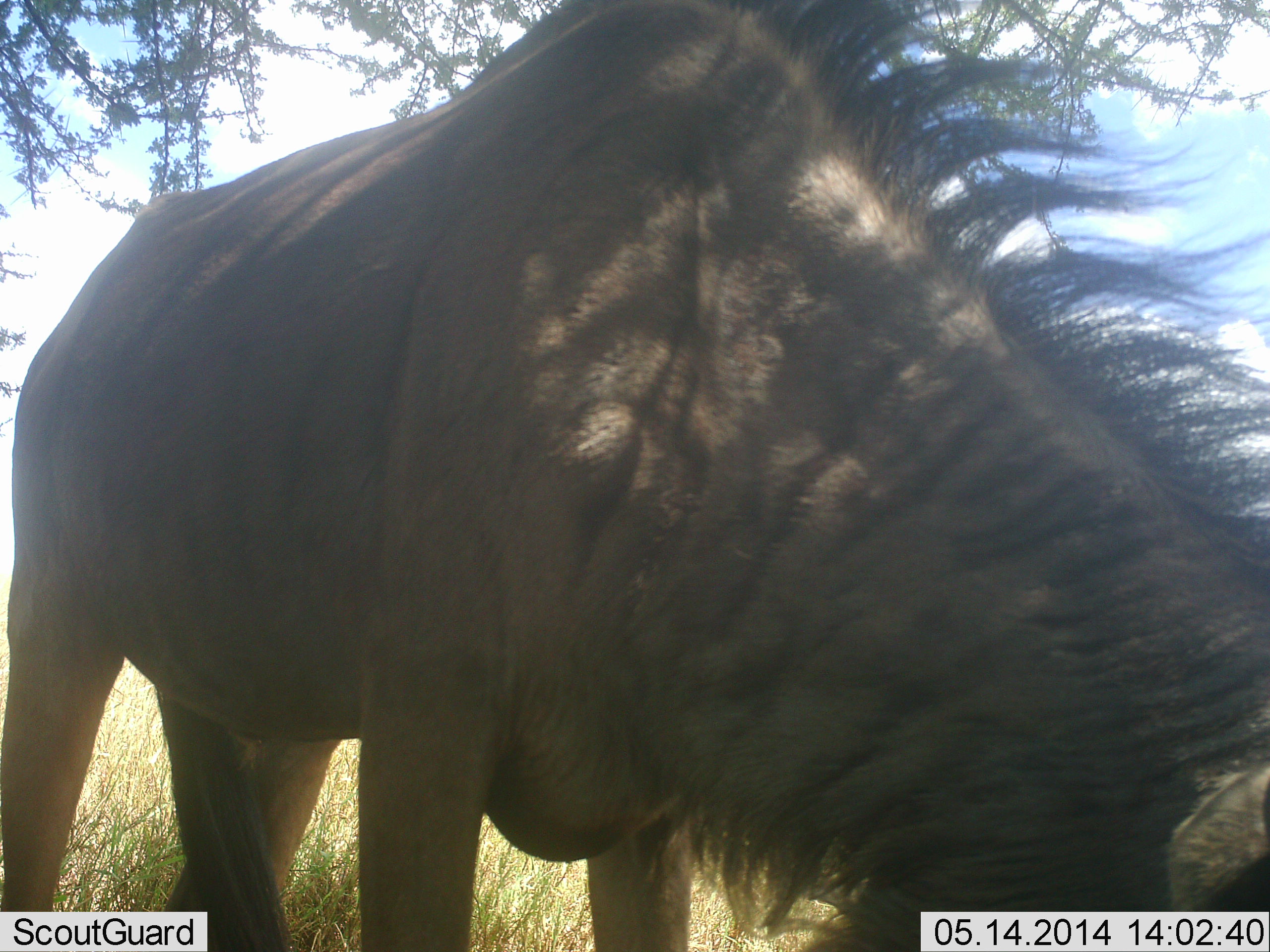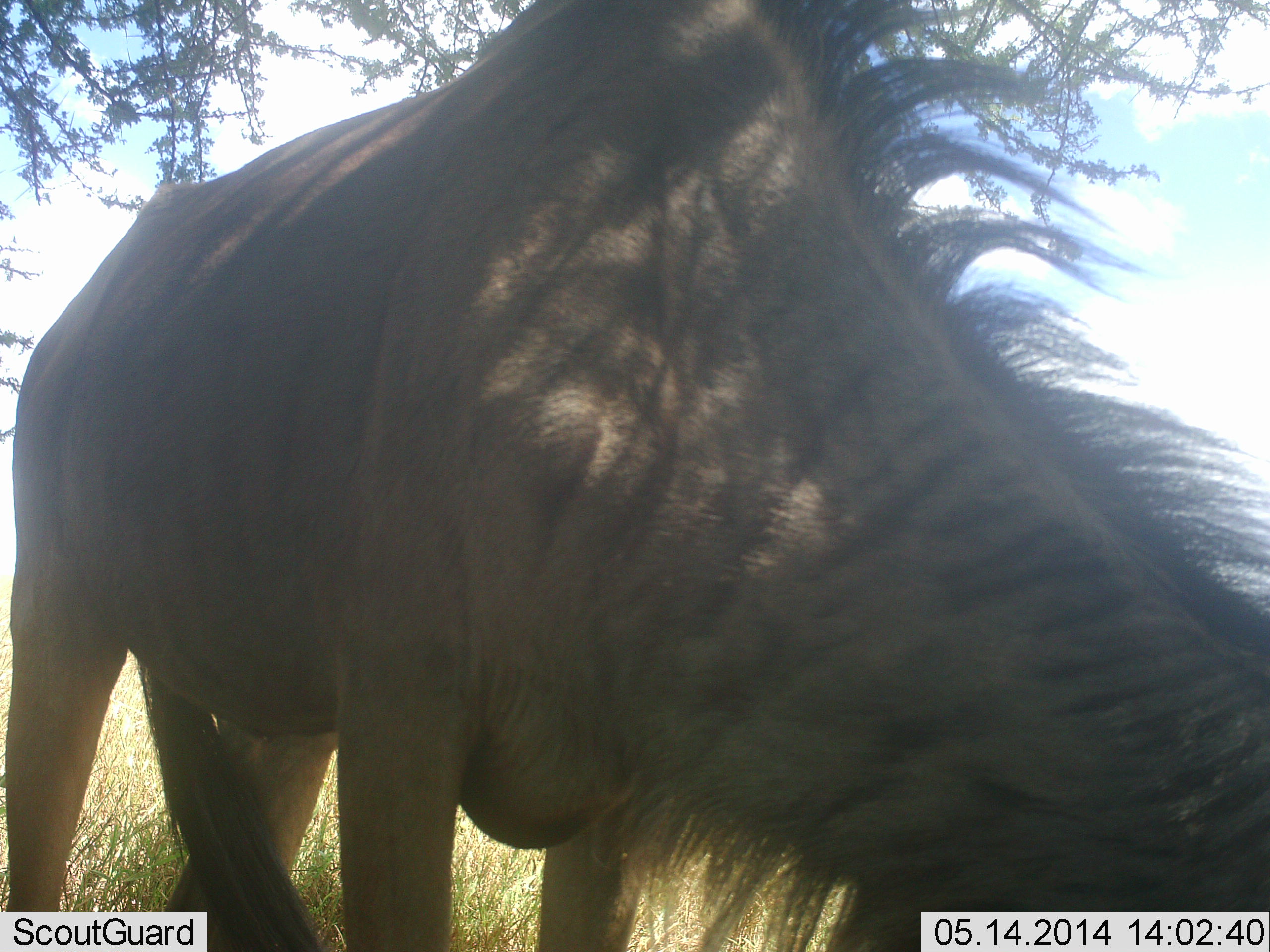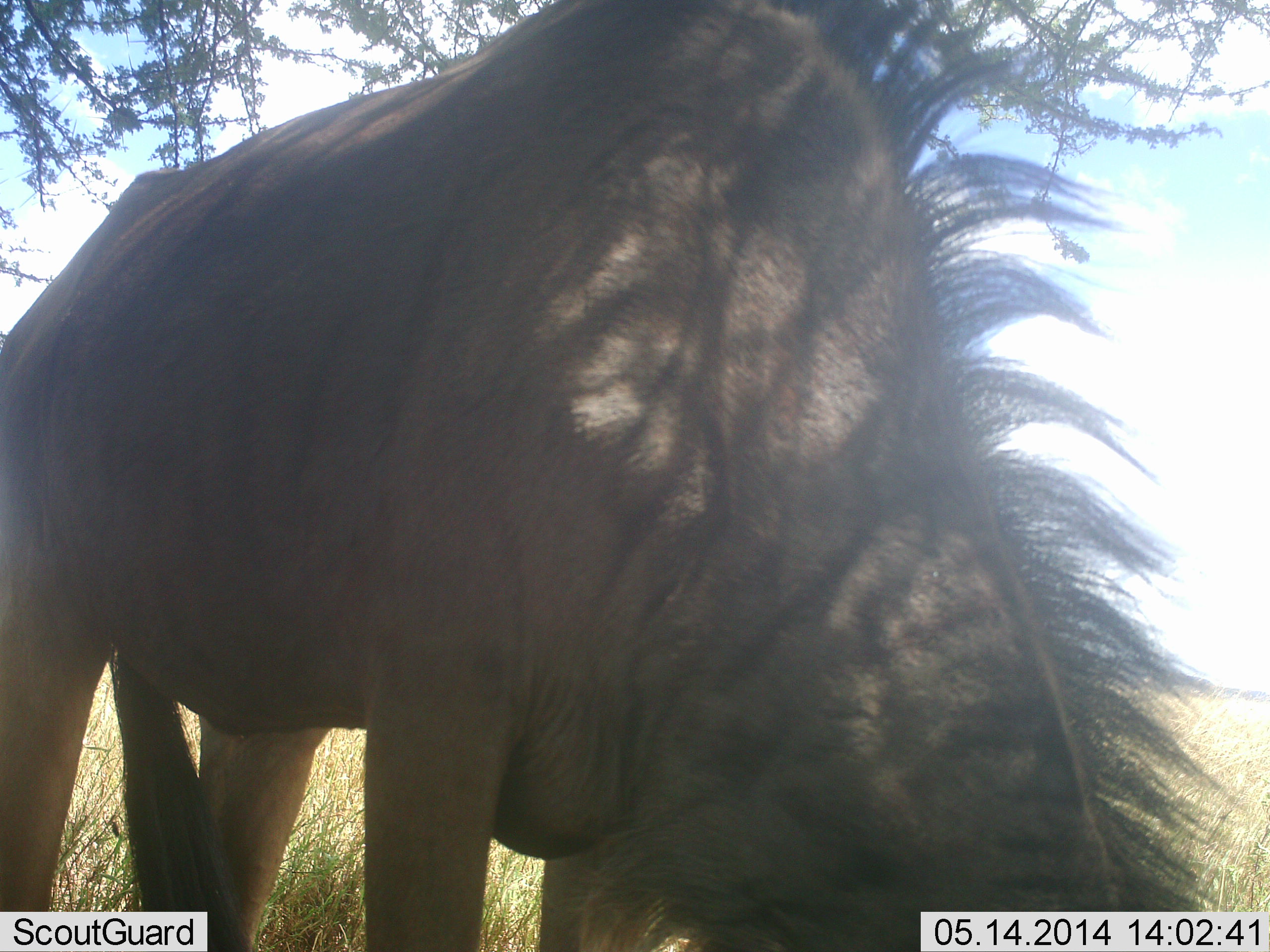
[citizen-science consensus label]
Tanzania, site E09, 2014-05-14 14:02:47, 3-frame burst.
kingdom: Animalia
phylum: Chordata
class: Mammalia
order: Artiodactyla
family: Bovidae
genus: Connochaetes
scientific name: Connochaetes taurinus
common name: blue wildebeest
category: wildebeest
Wildebeest (blue wildebeest) (Connochaetes taurinus), count 1. Behavior (volunteer vote fractions): standing 27%, resting 0%, moving 0%, interacting 0%. Young present (vote fraction): 0%. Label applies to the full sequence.